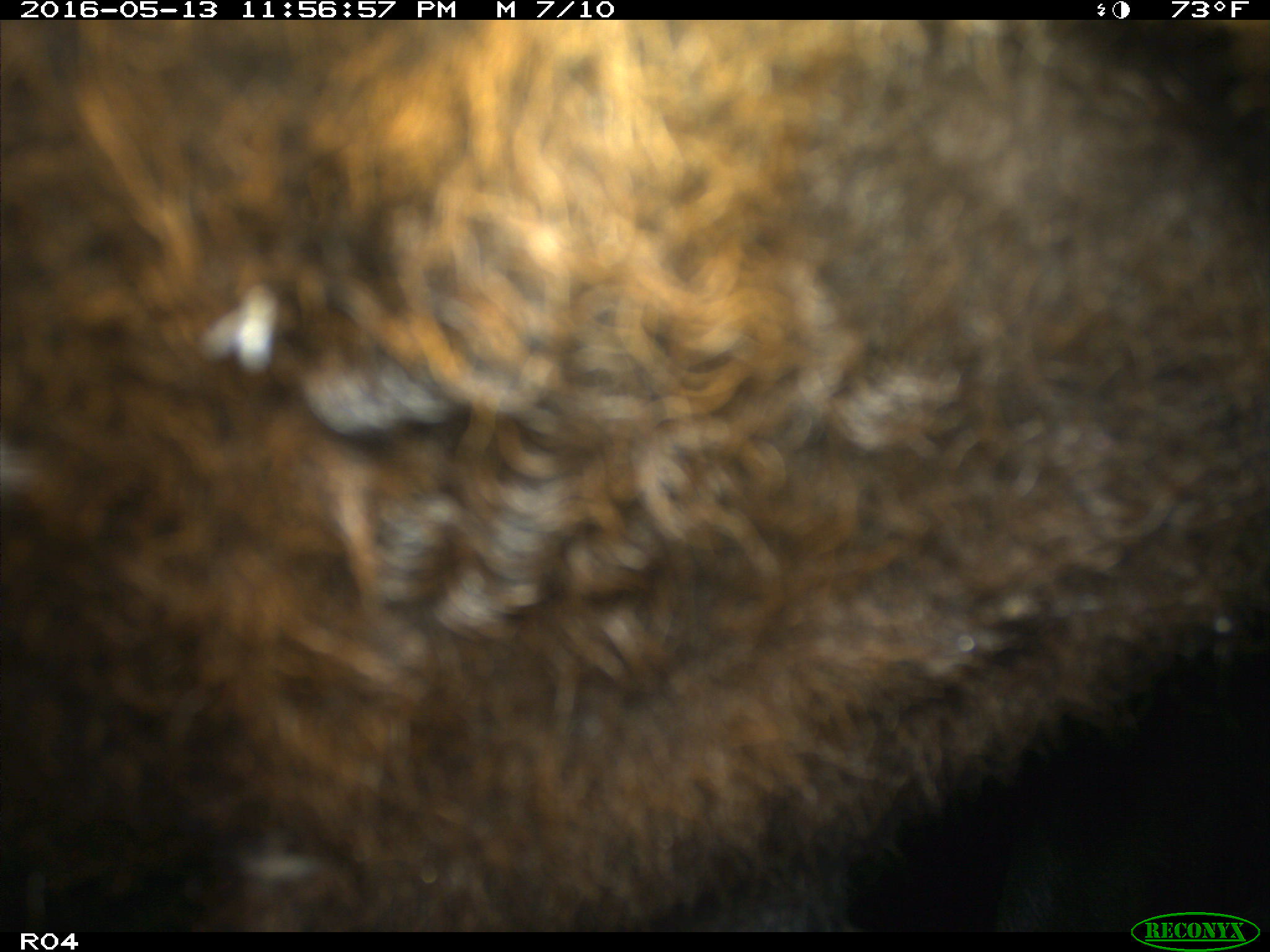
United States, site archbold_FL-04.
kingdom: Animalia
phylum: Chordata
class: Mammalia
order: Artiodactyla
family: Bovidae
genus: Bos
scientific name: Bos taurus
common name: domestic cow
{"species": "Bos taurus (domestic cow)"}